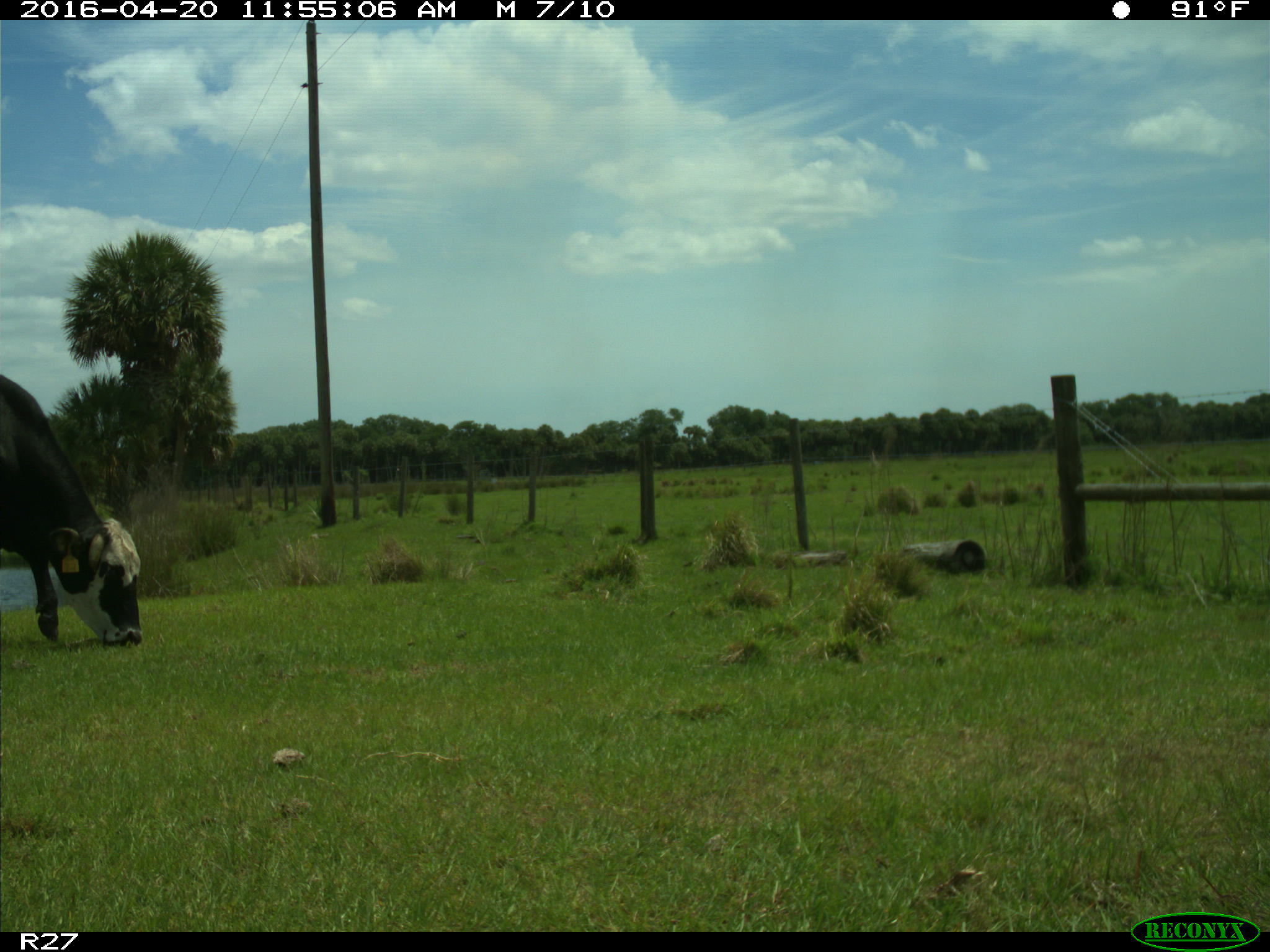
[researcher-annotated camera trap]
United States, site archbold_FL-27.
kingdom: Animalia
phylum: Chordata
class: Mammalia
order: Artiodactyla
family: Bovidae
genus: Bos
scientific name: Bos taurus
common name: domestic cow